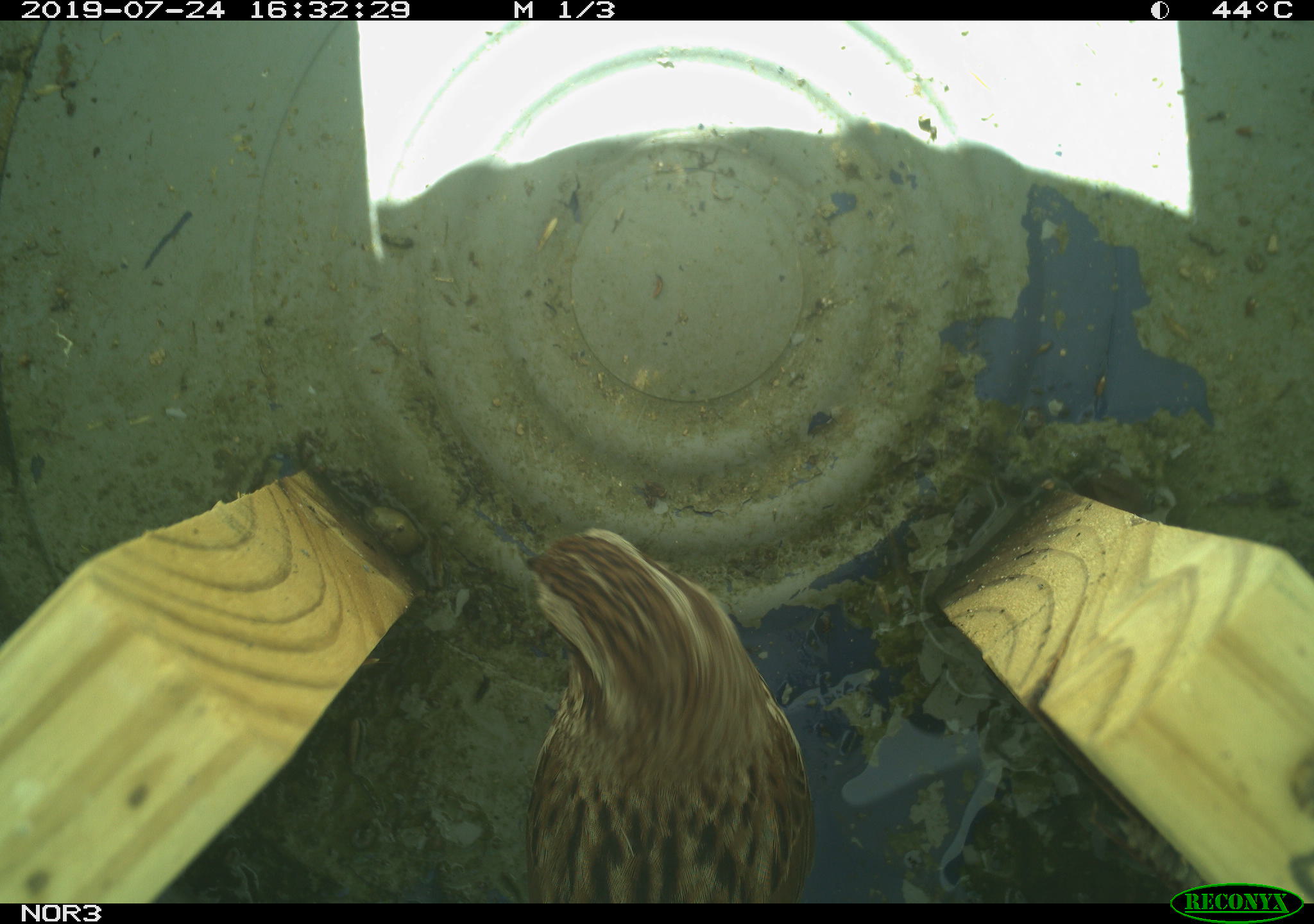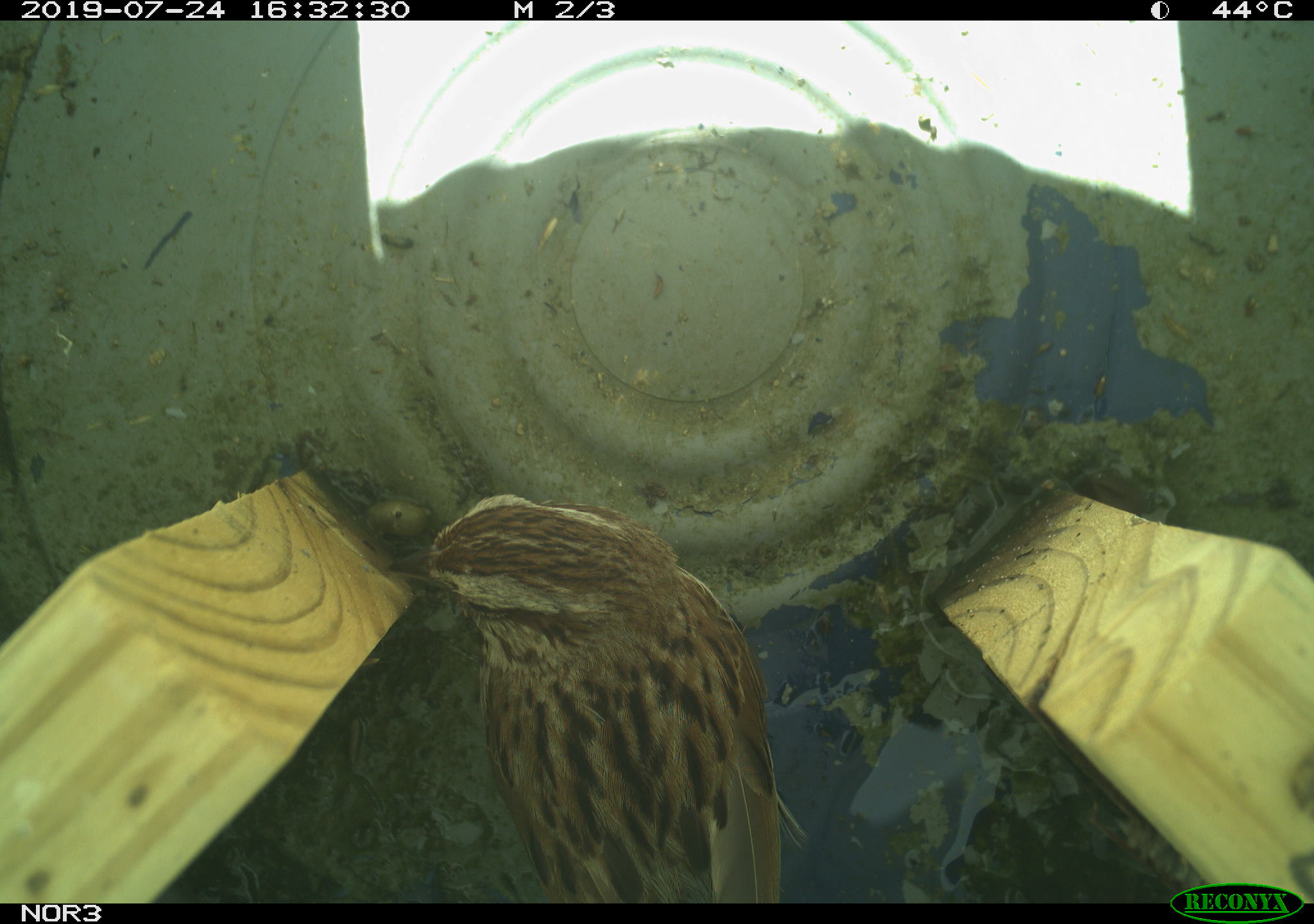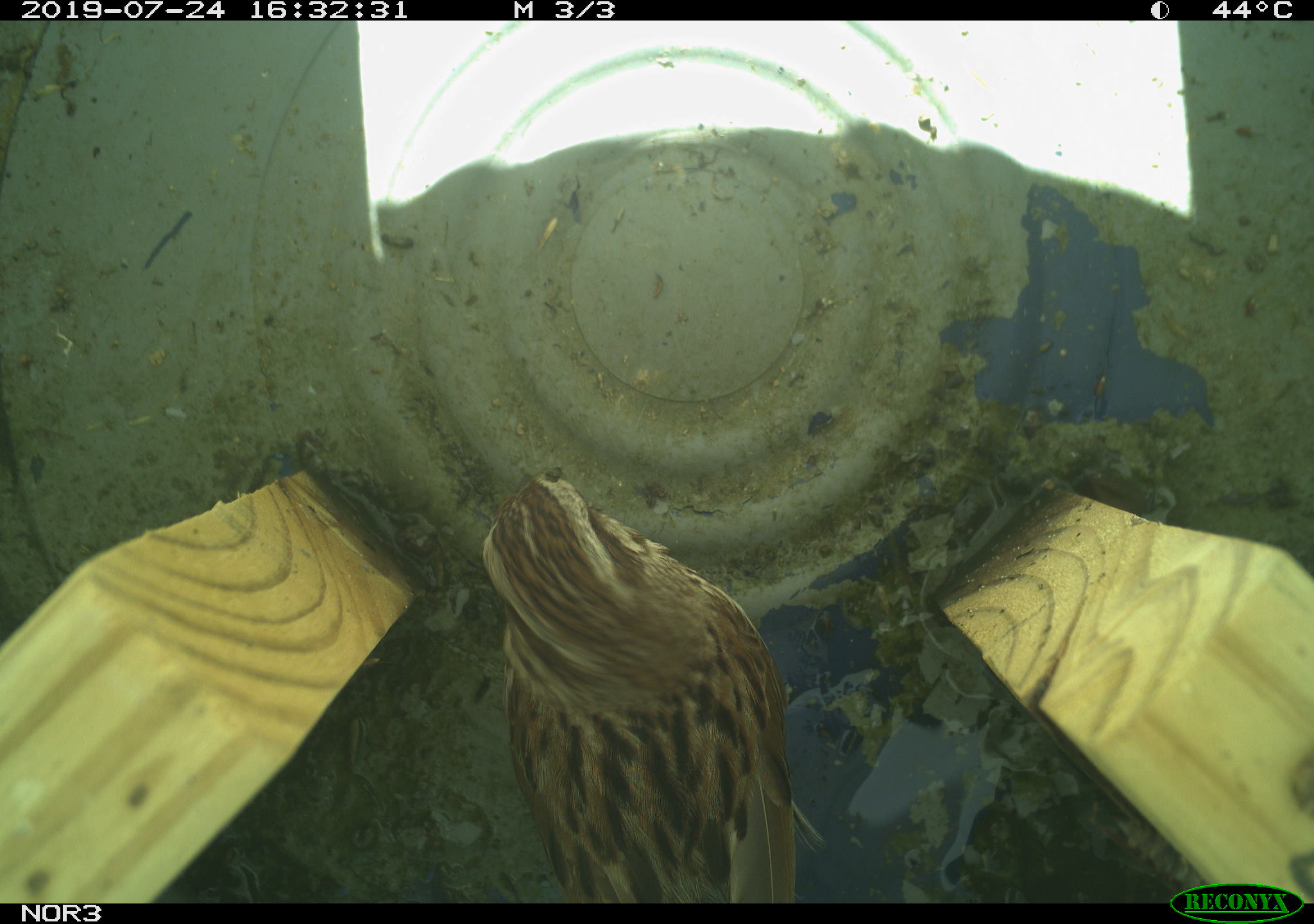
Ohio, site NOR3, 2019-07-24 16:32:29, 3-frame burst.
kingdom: Animalia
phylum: Chordata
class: Aves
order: Passeriformes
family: Passerellidae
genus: Melospiza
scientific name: Melospiza melodia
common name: song sparrow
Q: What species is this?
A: Song sparrow (Melospiza melodia).